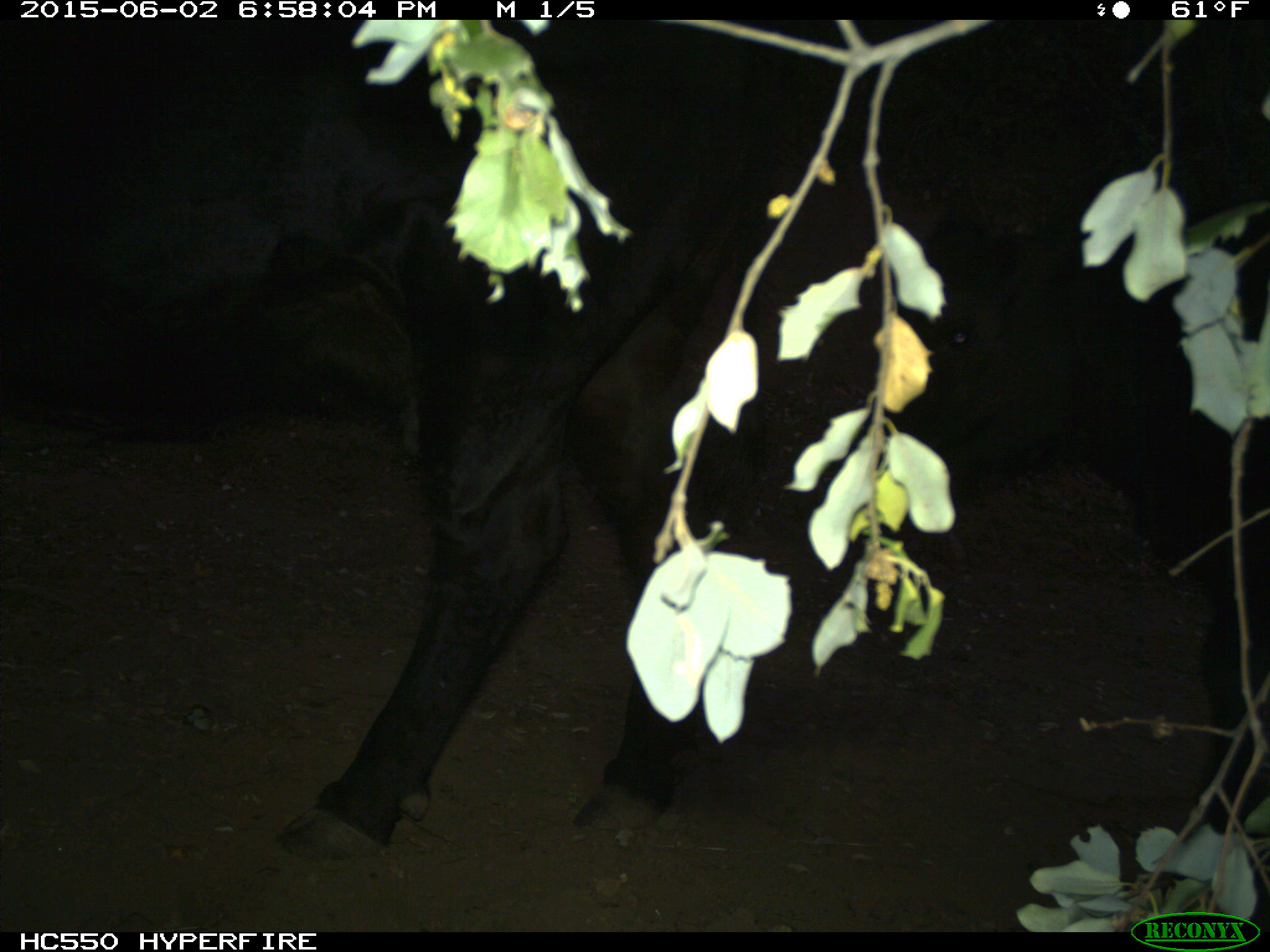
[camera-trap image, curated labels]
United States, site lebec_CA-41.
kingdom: Animalia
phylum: Chordata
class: Mammalia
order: Artiodactyla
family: Bovidae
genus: Bos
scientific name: Bos taurus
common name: domestic cow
Bos taurus (domestic cow).